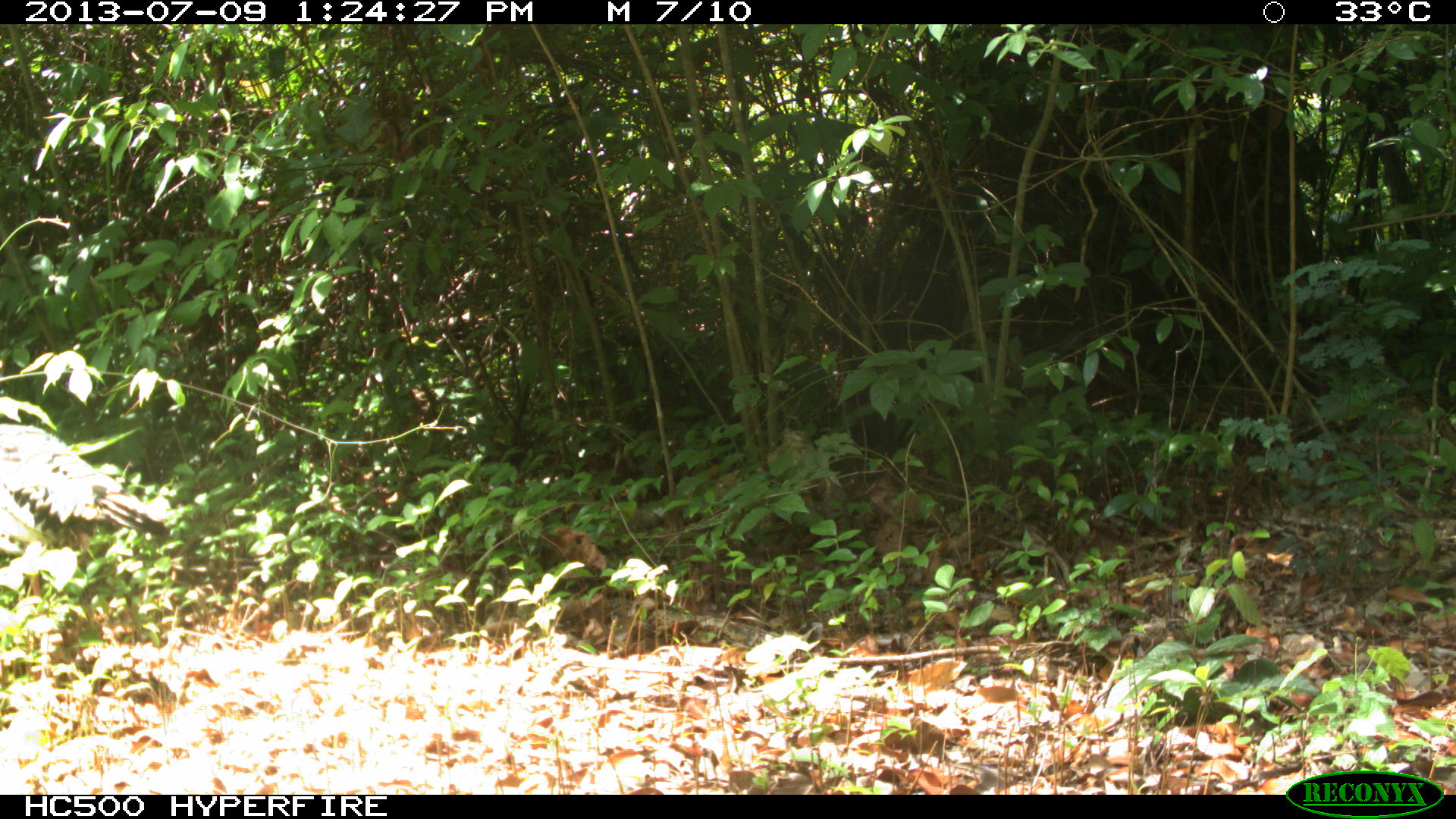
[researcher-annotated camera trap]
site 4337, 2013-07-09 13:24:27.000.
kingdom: Animalia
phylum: Chordata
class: Aves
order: Galliformes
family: Phasianidae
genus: Meleagris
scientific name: Meleagris ocellata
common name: ocellated turkey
Meleagris ocellata (ocellated turkey), count 1, sex male.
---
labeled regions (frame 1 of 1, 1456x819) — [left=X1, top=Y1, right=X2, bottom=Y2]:
meleagris ocellata: [left=0, top=424, right=168, bottom=600]